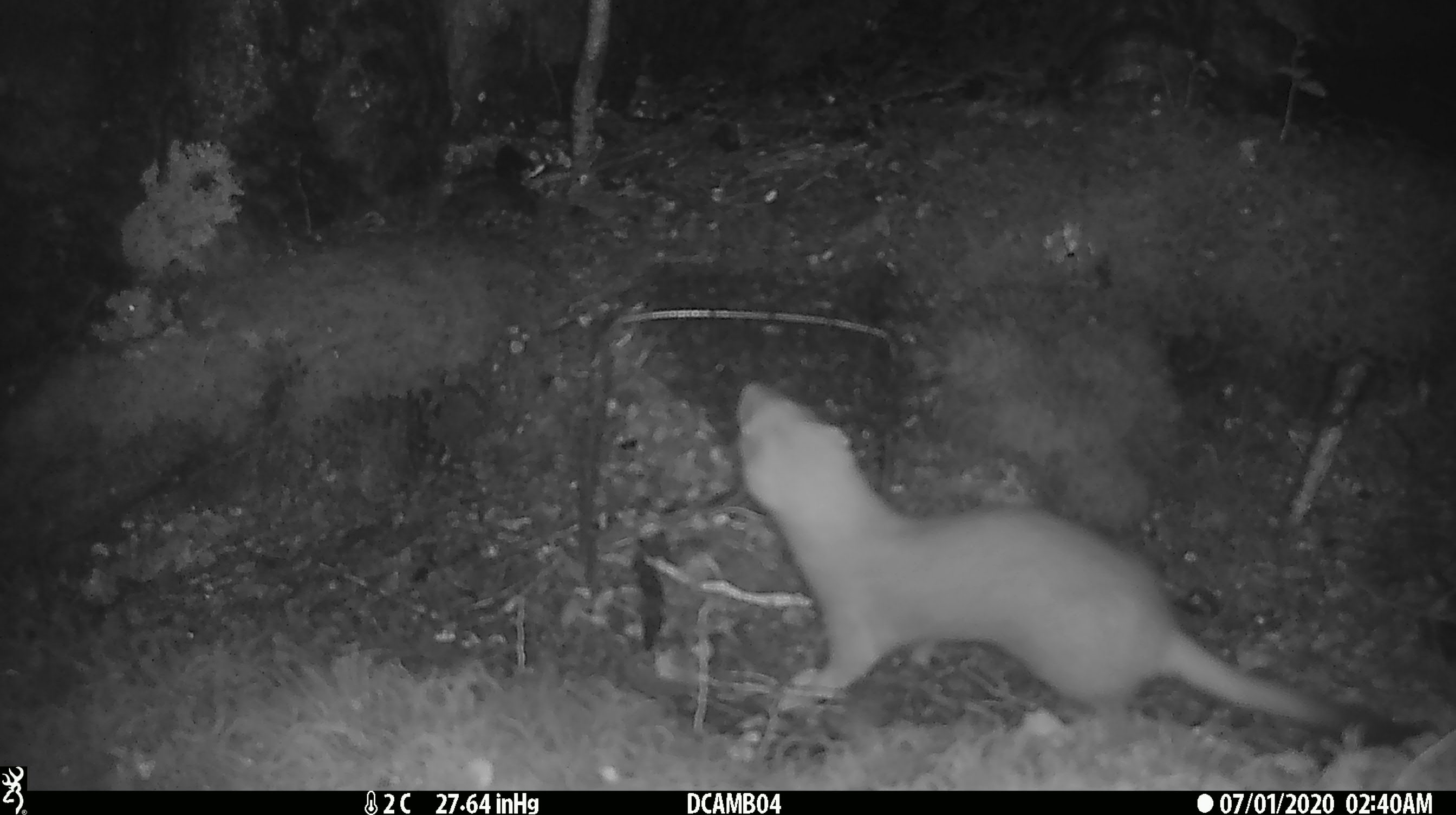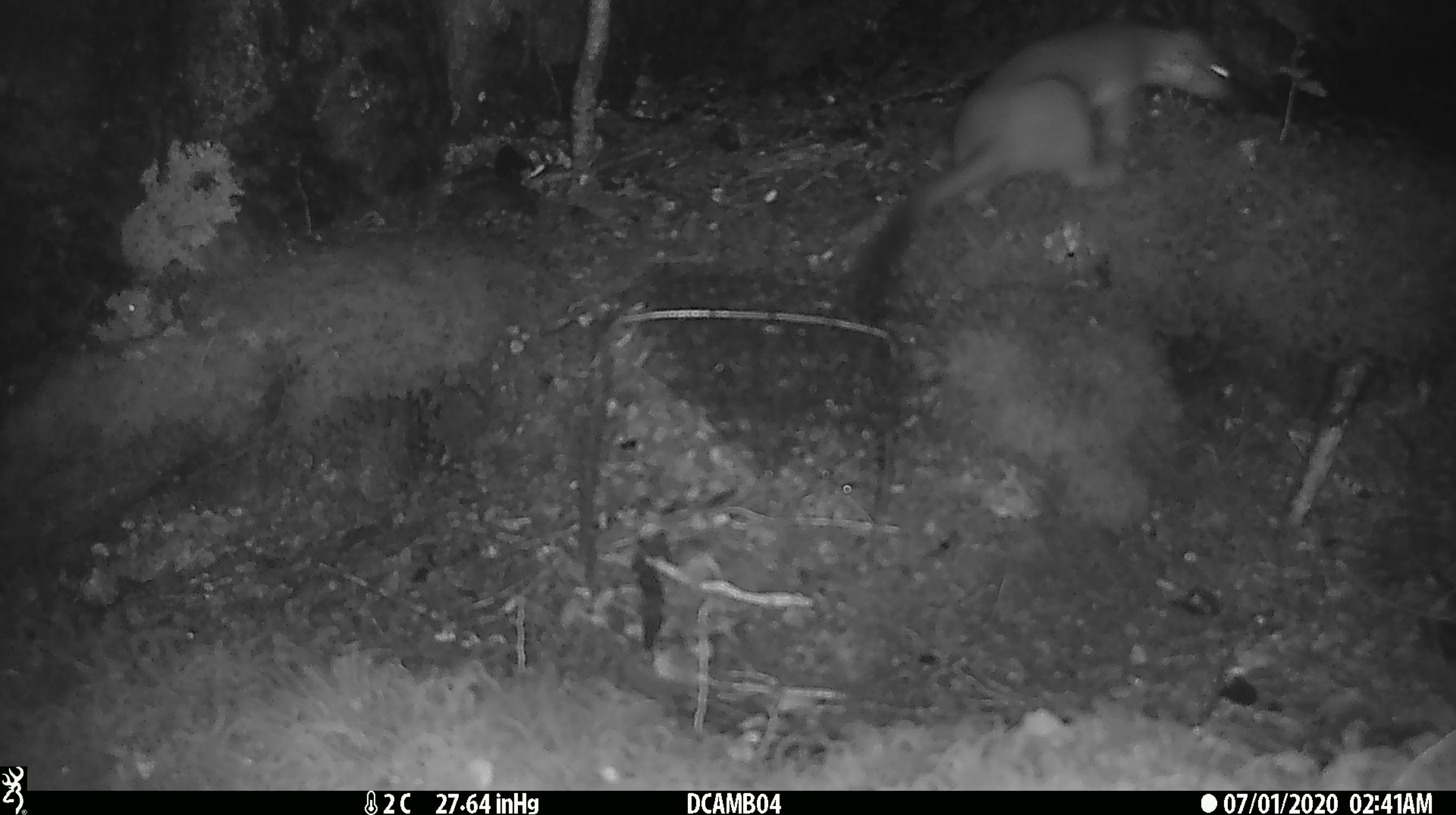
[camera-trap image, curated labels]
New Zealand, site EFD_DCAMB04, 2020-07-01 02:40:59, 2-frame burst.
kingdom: Animalia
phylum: Chordata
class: Mammalia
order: Carnivora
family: Mustelidae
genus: Mustela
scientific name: Mustela erminea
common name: stoat